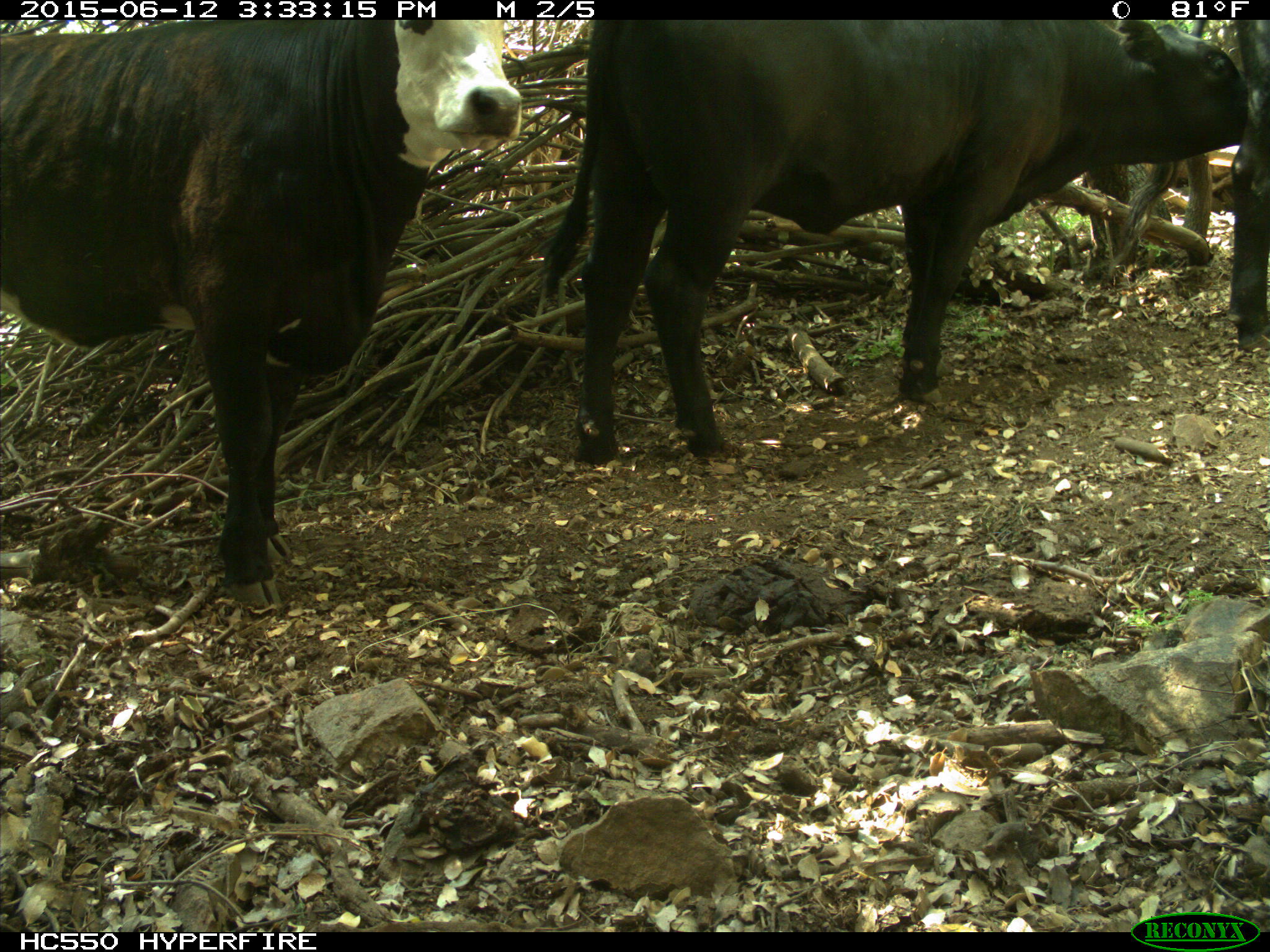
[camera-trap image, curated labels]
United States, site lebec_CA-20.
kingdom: Animalia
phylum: Chordata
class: Mammalia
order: Artiodactyla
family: Bovidae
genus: Bos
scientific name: Bos taurus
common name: domestic cow